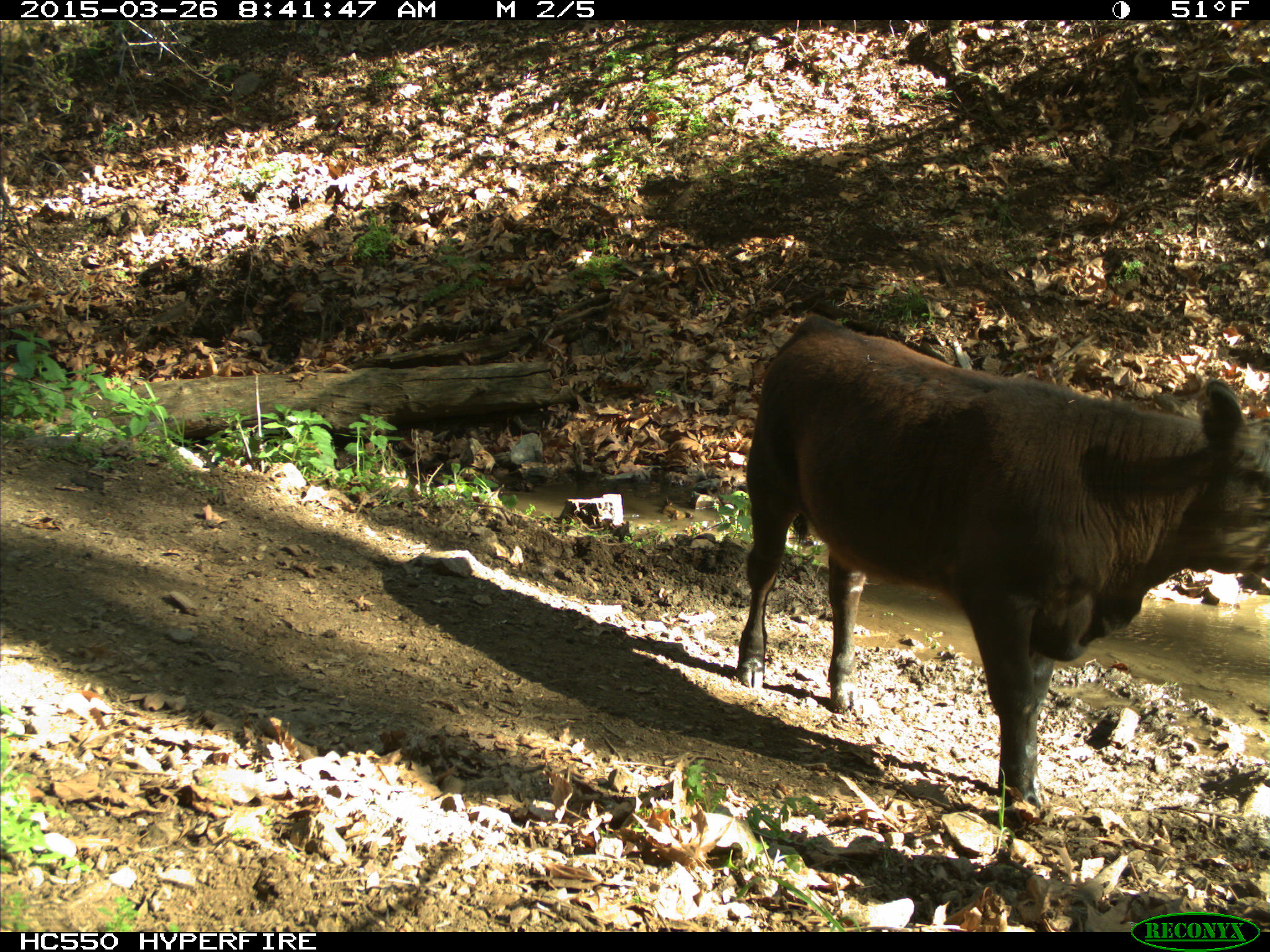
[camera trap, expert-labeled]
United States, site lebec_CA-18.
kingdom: Animalia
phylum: Chordata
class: Mammalia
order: Artiodactyla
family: Bovidae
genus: Bos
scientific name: Bos taurus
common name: domestic cow